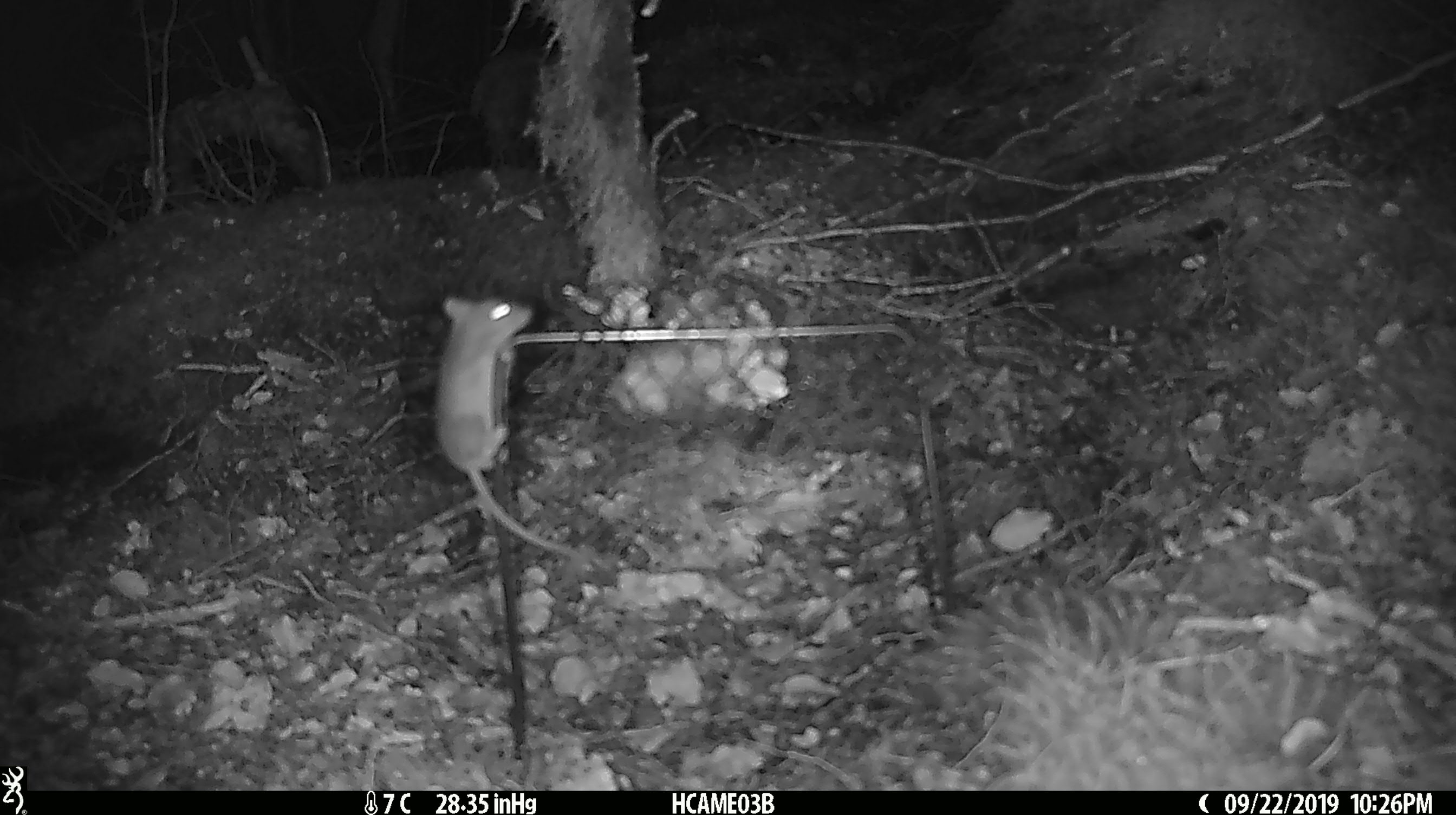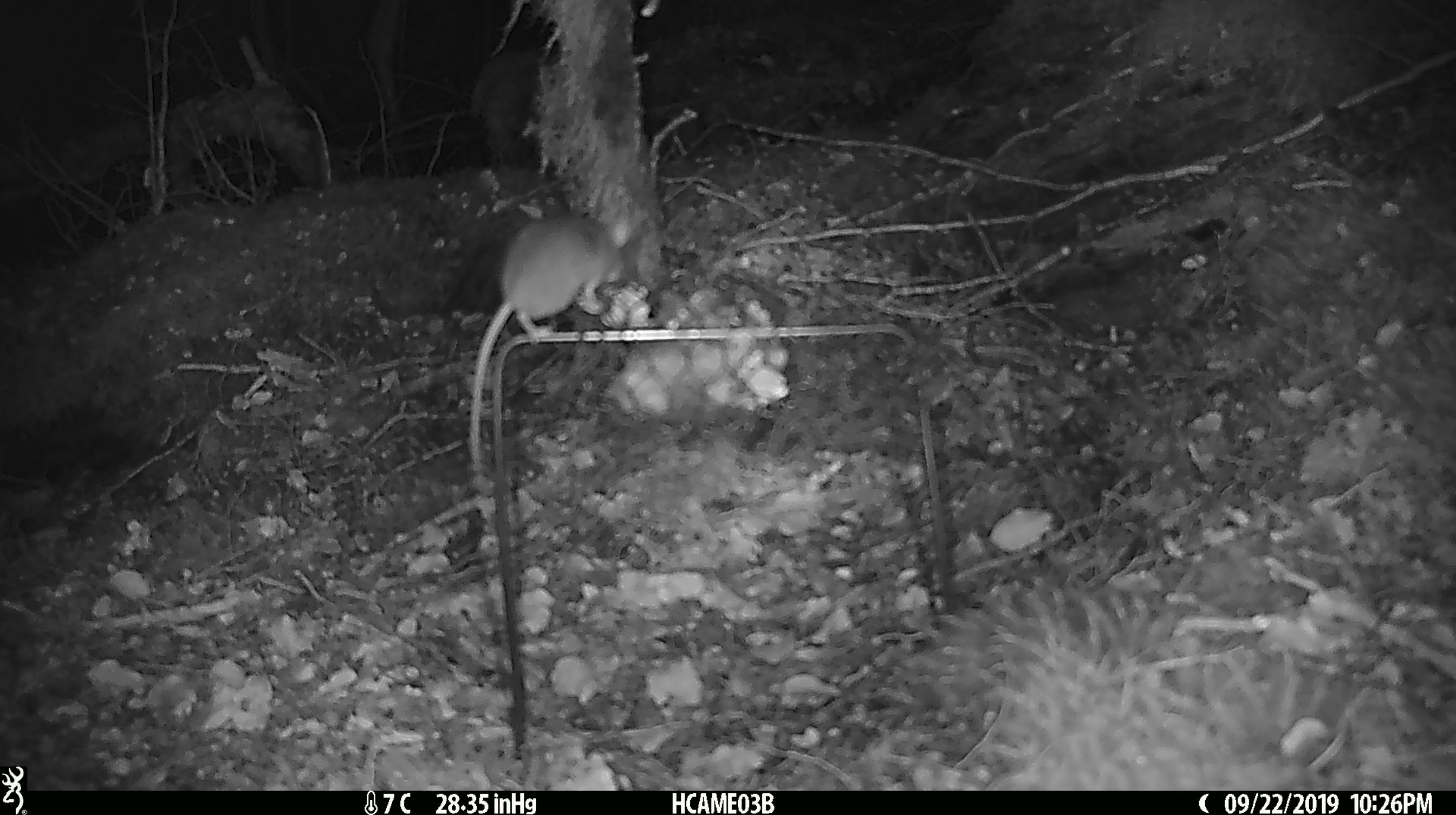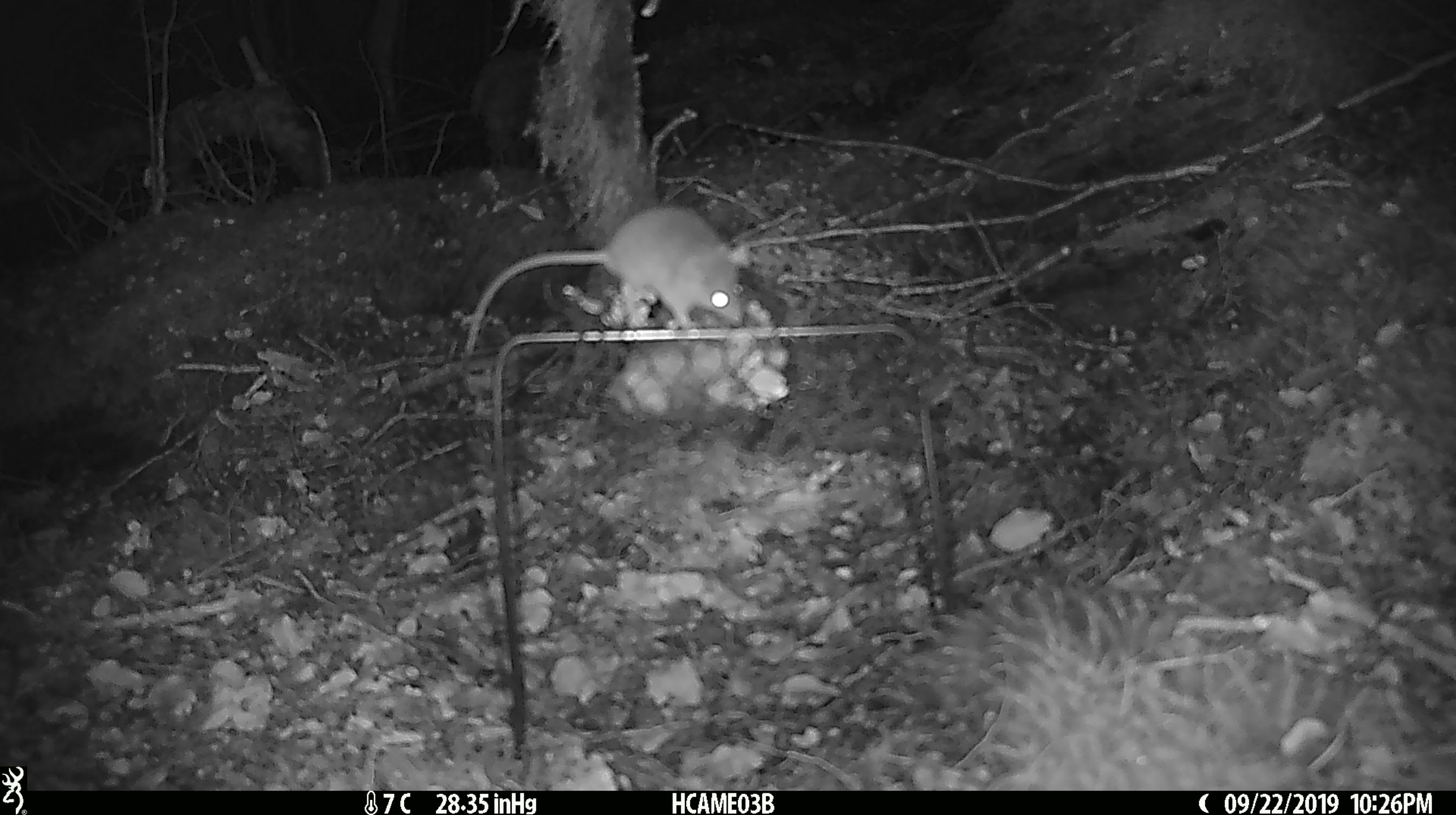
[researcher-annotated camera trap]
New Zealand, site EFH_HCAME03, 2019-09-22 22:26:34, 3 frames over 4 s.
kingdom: Animalia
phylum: Chordata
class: Mammalia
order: Rodentia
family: Muridae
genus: Mus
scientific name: Mus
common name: mouse